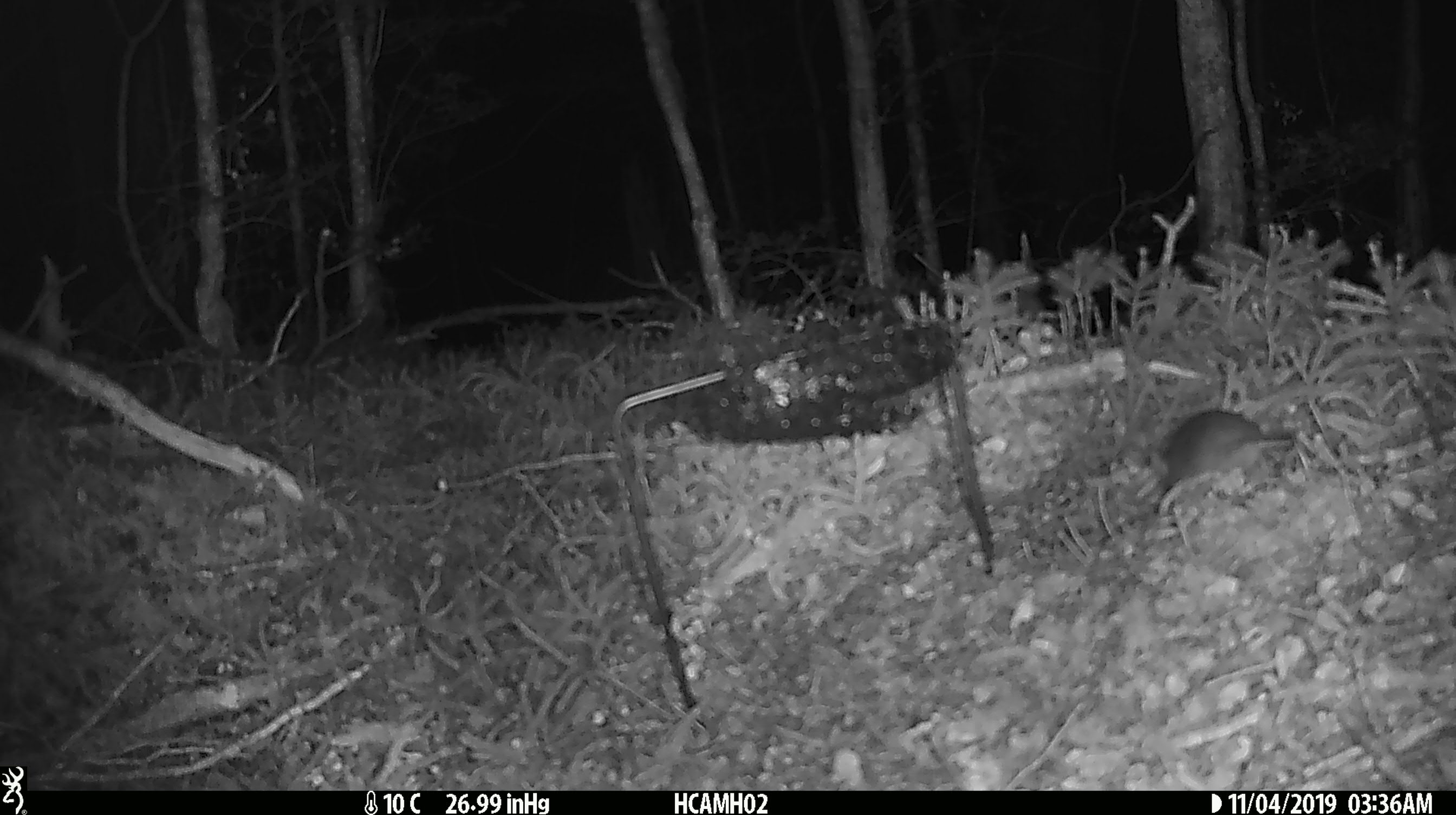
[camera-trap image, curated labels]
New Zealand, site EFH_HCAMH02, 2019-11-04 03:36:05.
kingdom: Animalia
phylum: Chordata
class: Mammalia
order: Rodentia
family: Muridae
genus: Mus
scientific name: Mus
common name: mouse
Mouse (Mus).